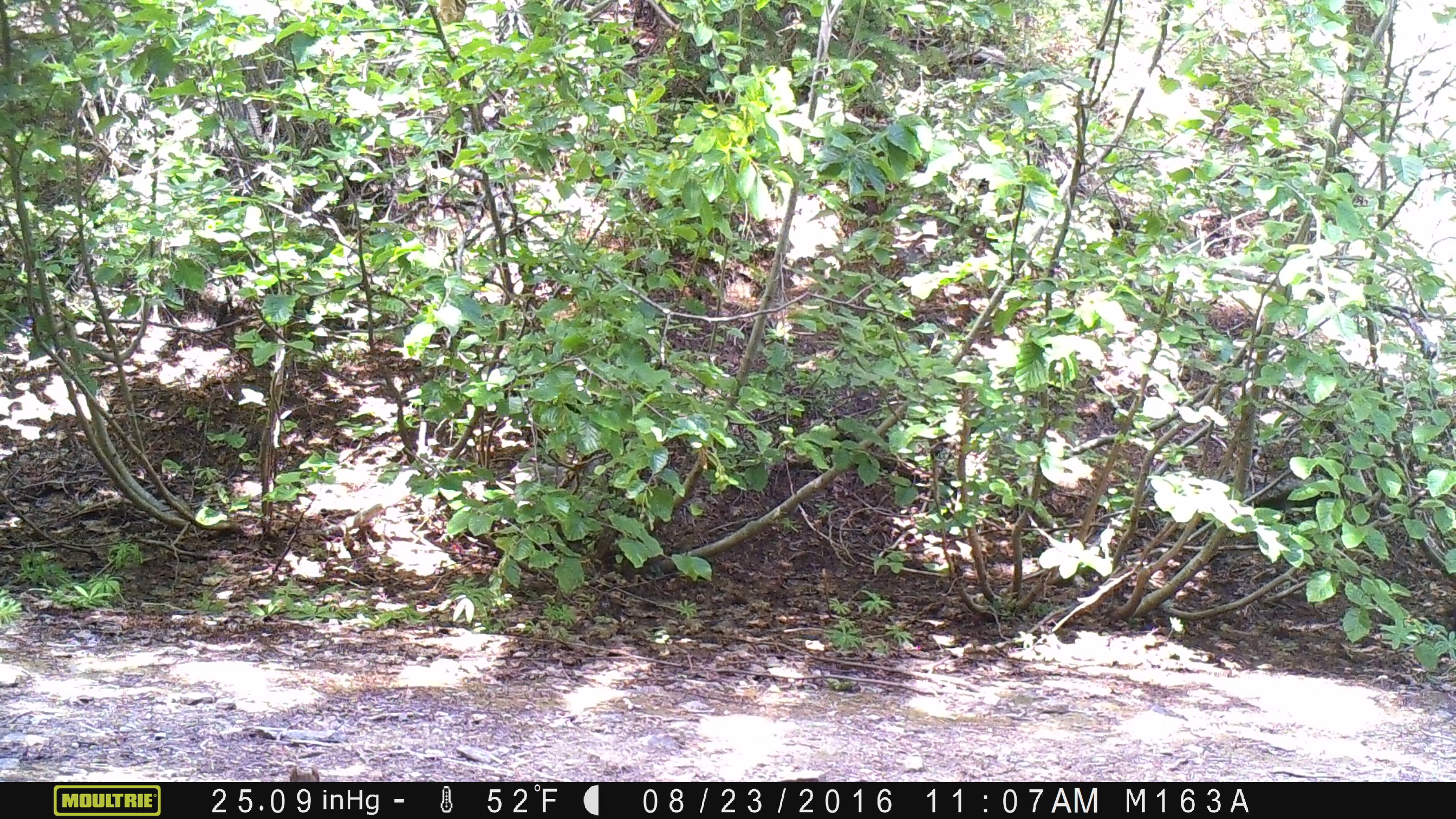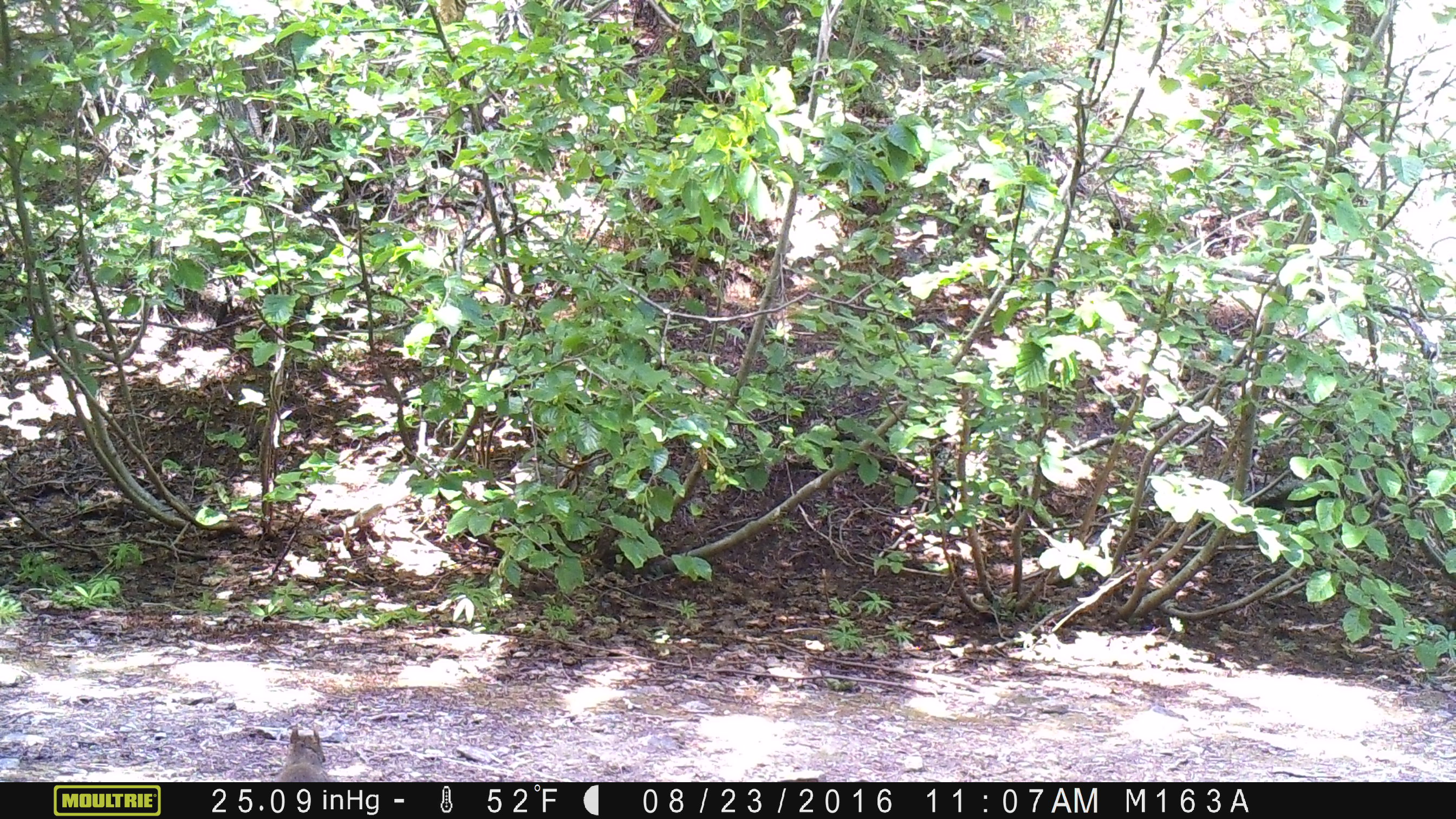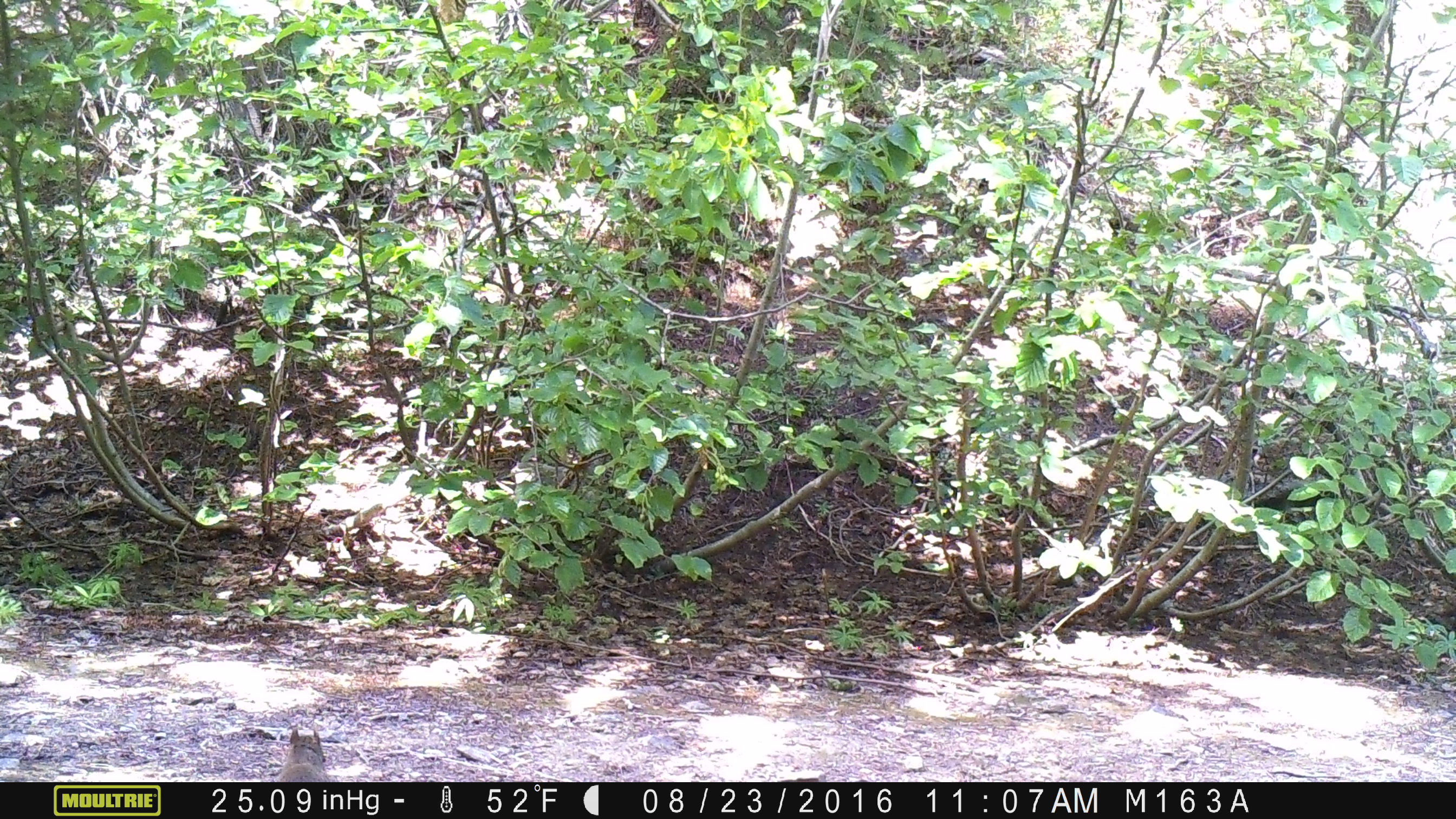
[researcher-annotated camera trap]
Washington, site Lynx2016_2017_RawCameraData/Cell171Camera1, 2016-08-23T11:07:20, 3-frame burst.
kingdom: Animalia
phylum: Chordata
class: Mammalia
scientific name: Mammalia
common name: small mammal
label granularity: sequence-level